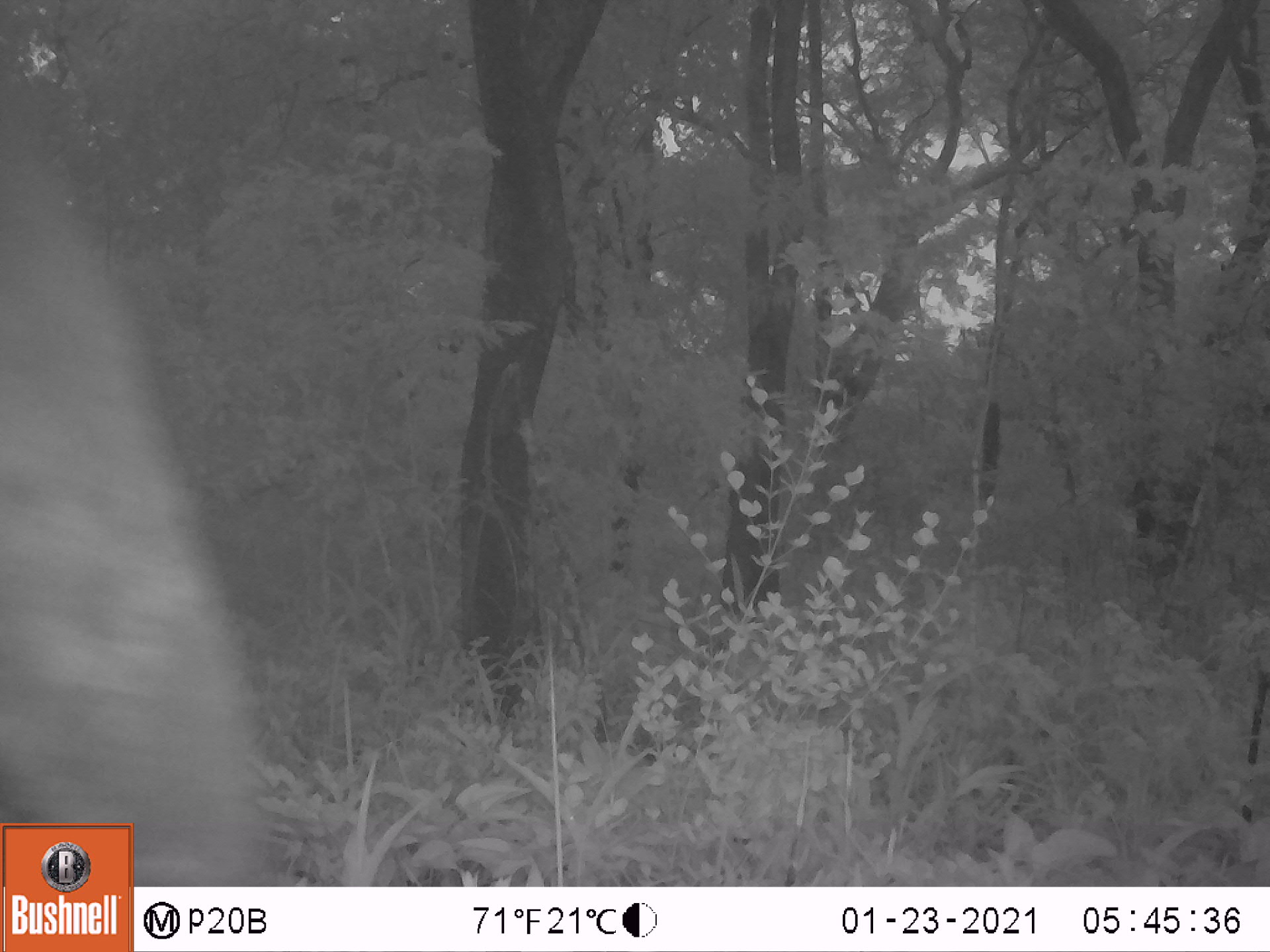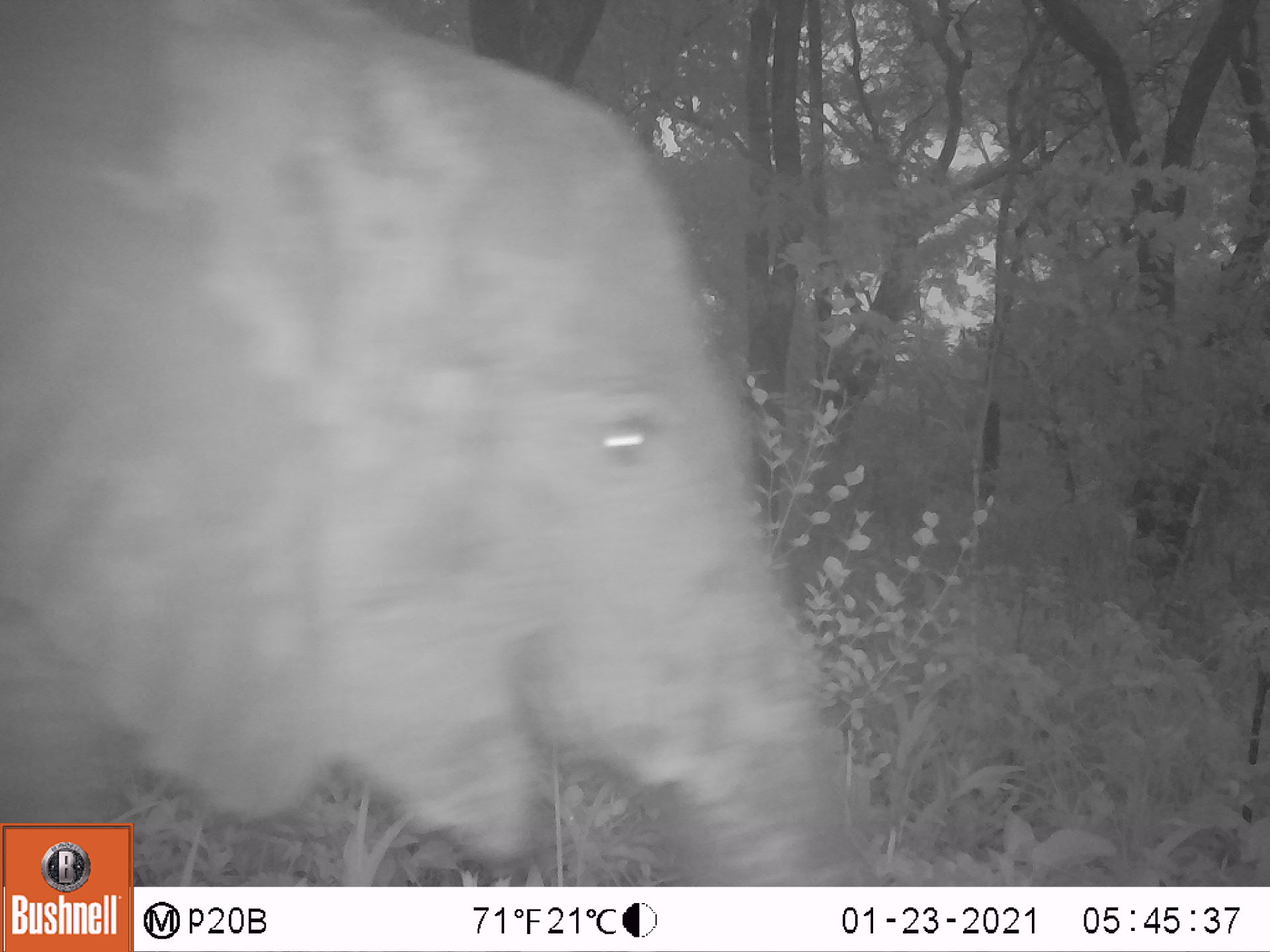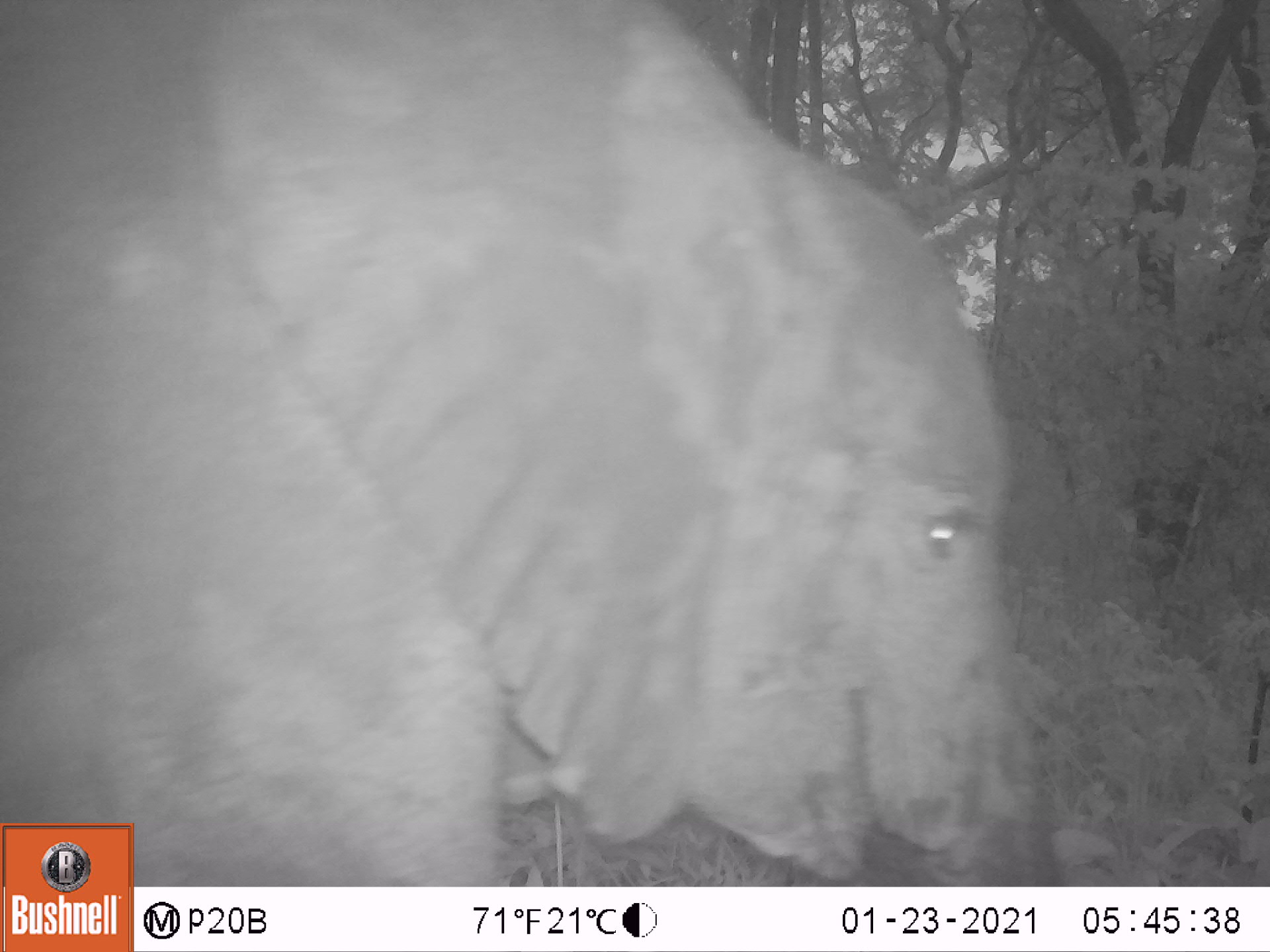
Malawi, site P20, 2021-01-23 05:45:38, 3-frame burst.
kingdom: Animalia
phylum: Chordata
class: Mammalia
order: Proboscidea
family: Elephantidae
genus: Loxodonta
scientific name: Loxodonta africana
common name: african savanna elephant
African savanna elephant (Loxodonta africana), count 1.